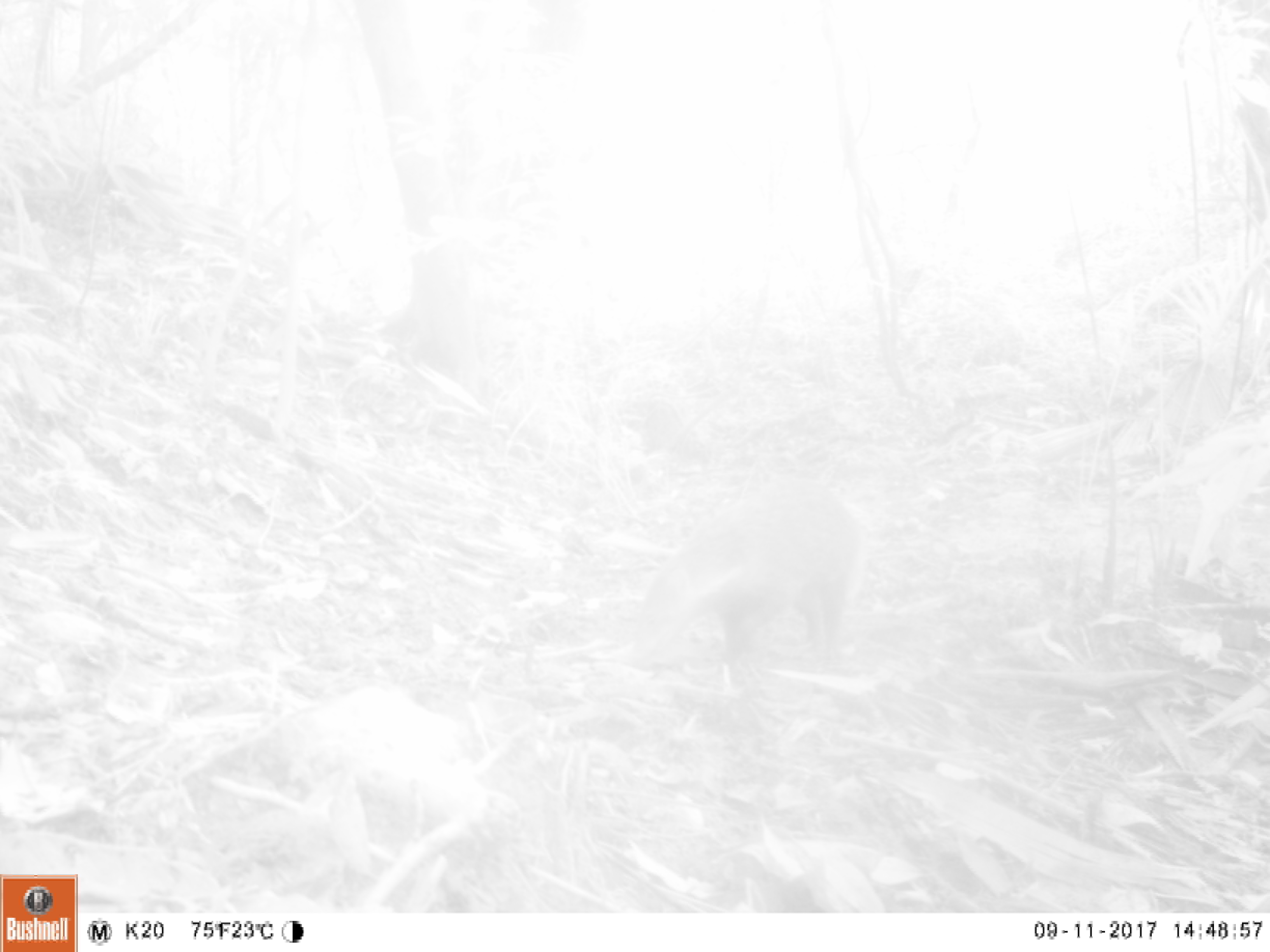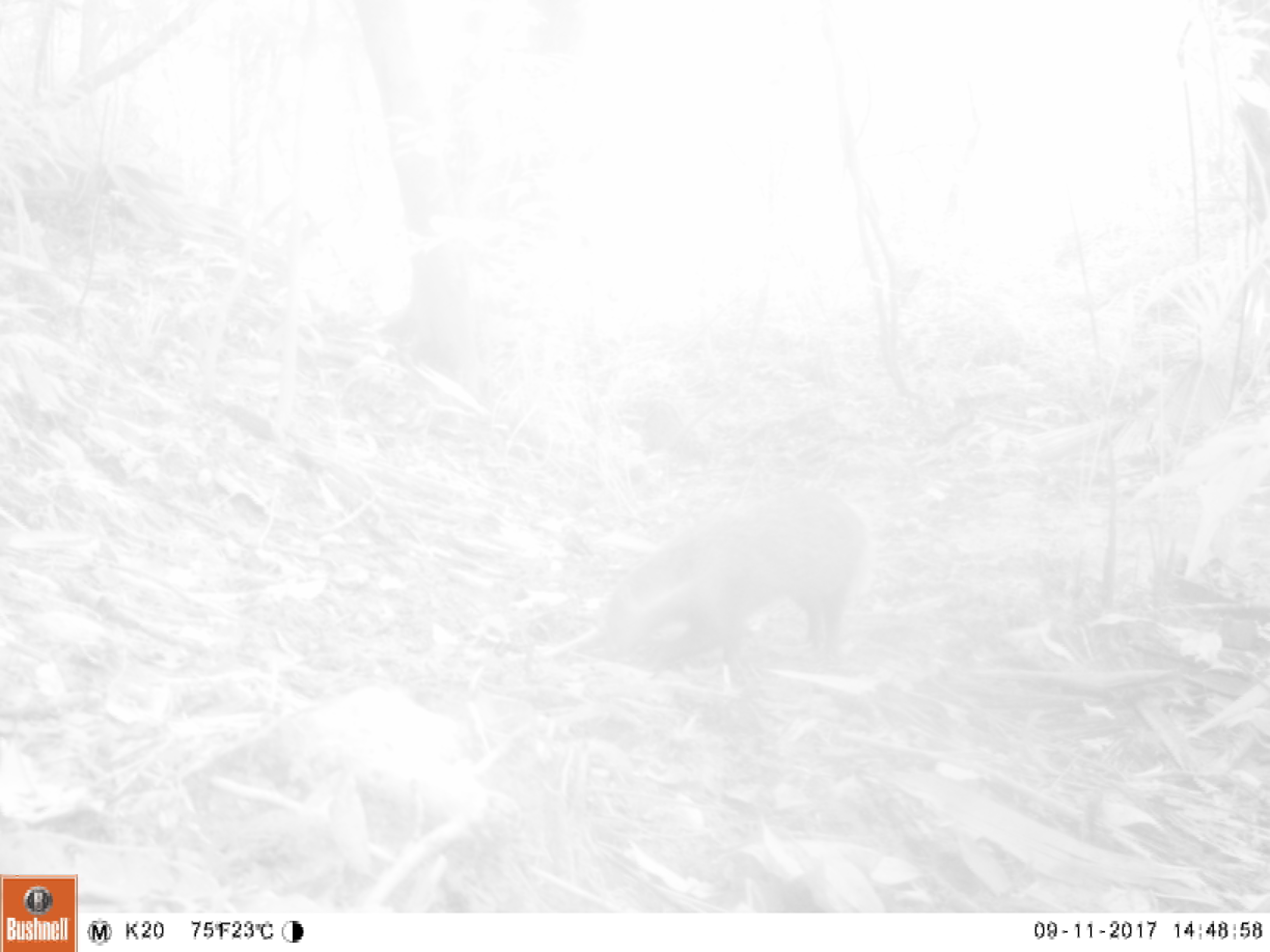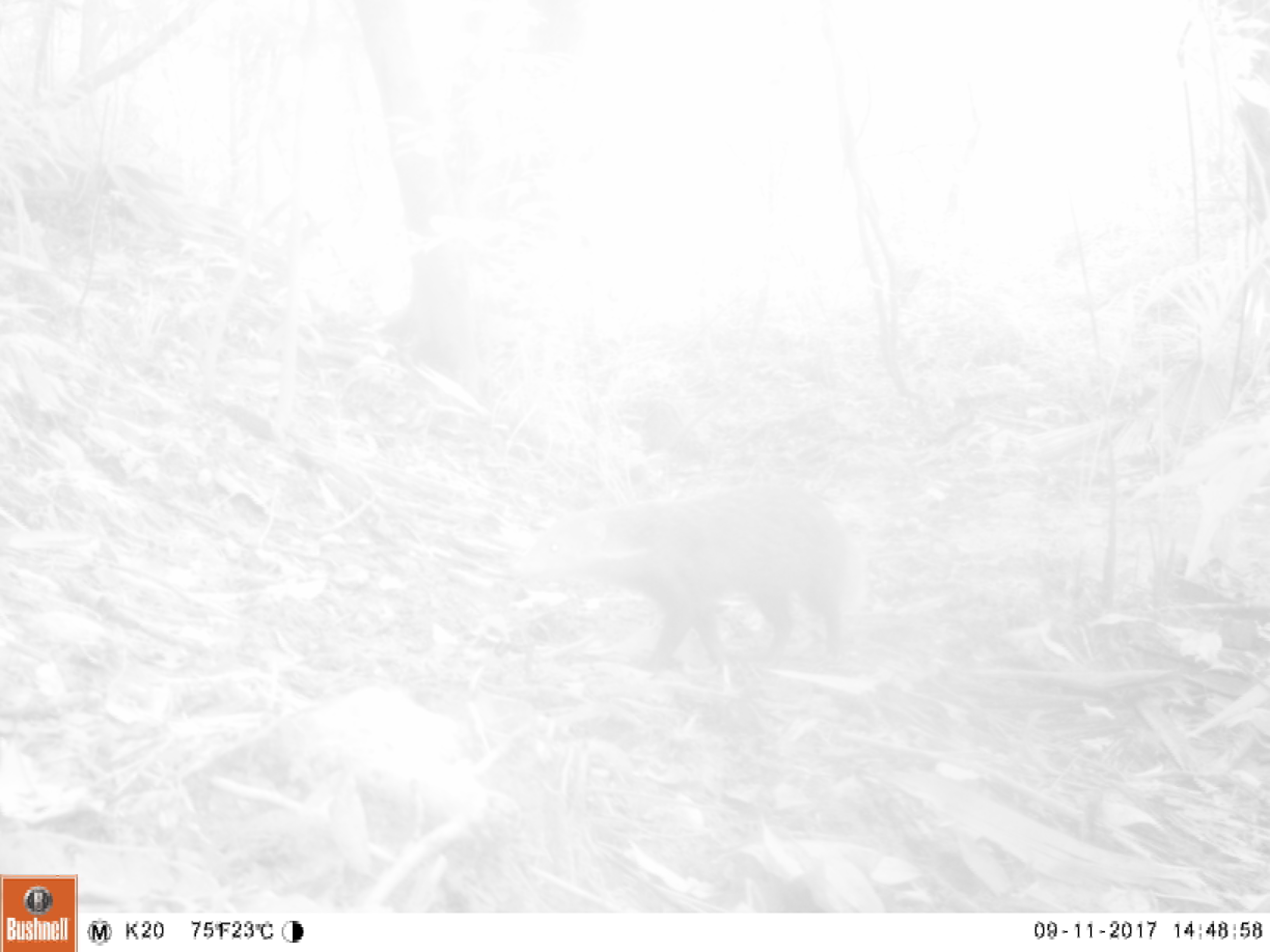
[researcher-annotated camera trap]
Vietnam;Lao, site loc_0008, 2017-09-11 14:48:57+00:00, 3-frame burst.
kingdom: Animalia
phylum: Chordata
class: Mammalia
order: Carnivora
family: Herpestidae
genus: Urva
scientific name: Urva urva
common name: crab-eating mongoose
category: crab eating mongoose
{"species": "crab eating mongoose (crab-eating mongoose) (Urva urva)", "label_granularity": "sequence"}